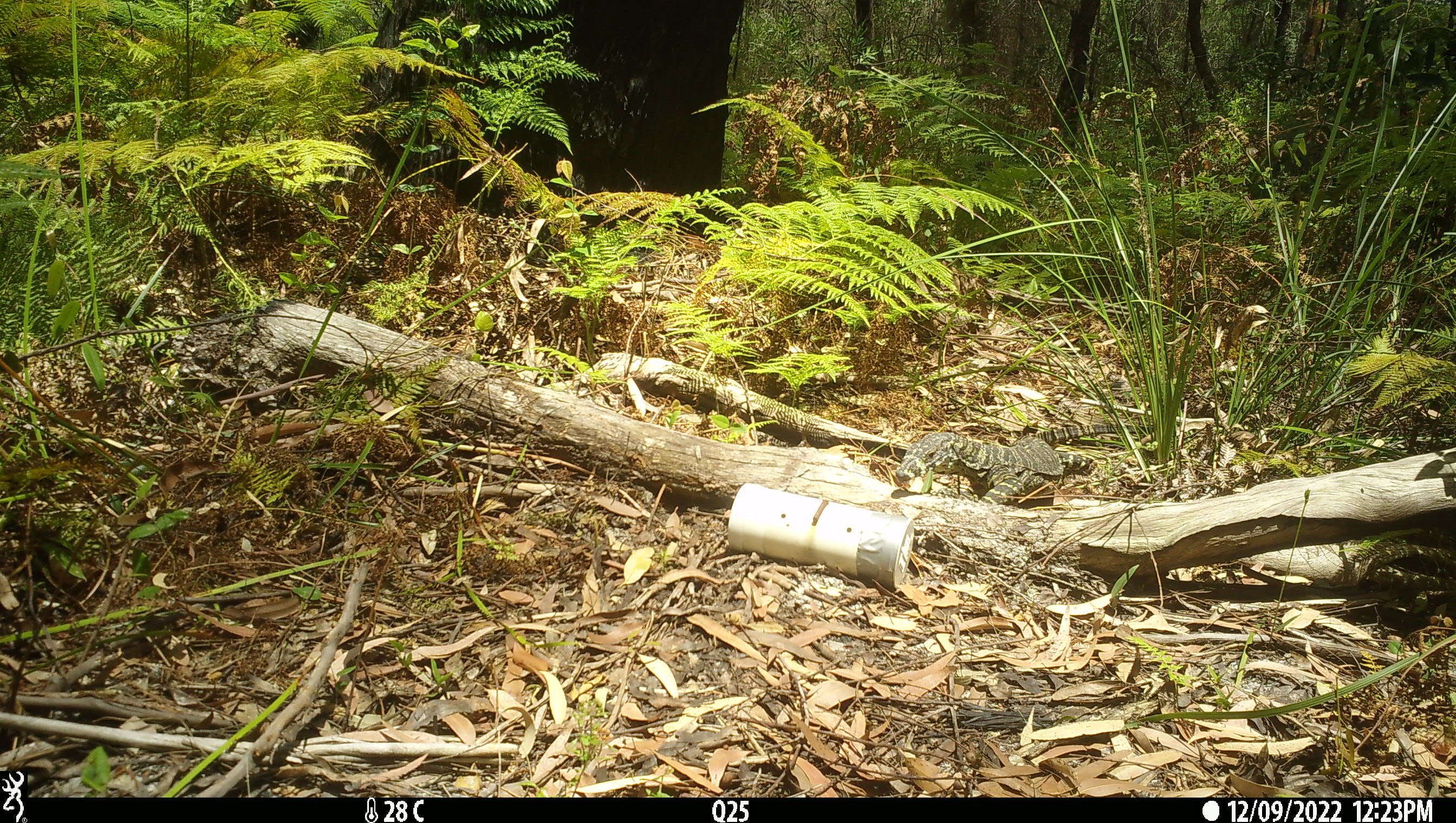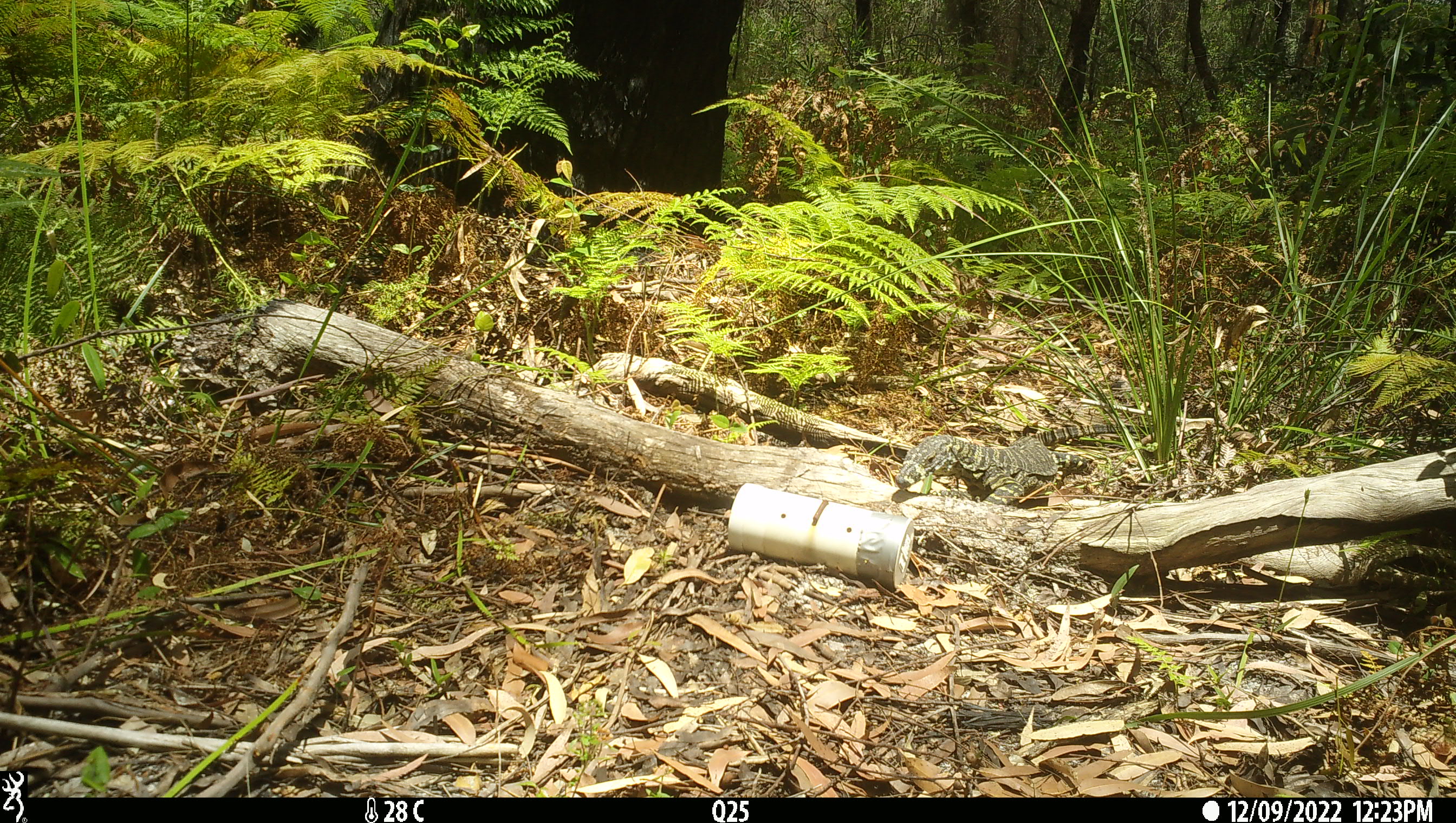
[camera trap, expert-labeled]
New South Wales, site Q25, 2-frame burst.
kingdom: Animalia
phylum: Chordata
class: Reptilia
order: Squamata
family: Varanidae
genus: Varanus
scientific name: Varanus varius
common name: lace monitor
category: goanna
Goanna (lace monitor) (Varanus varius).